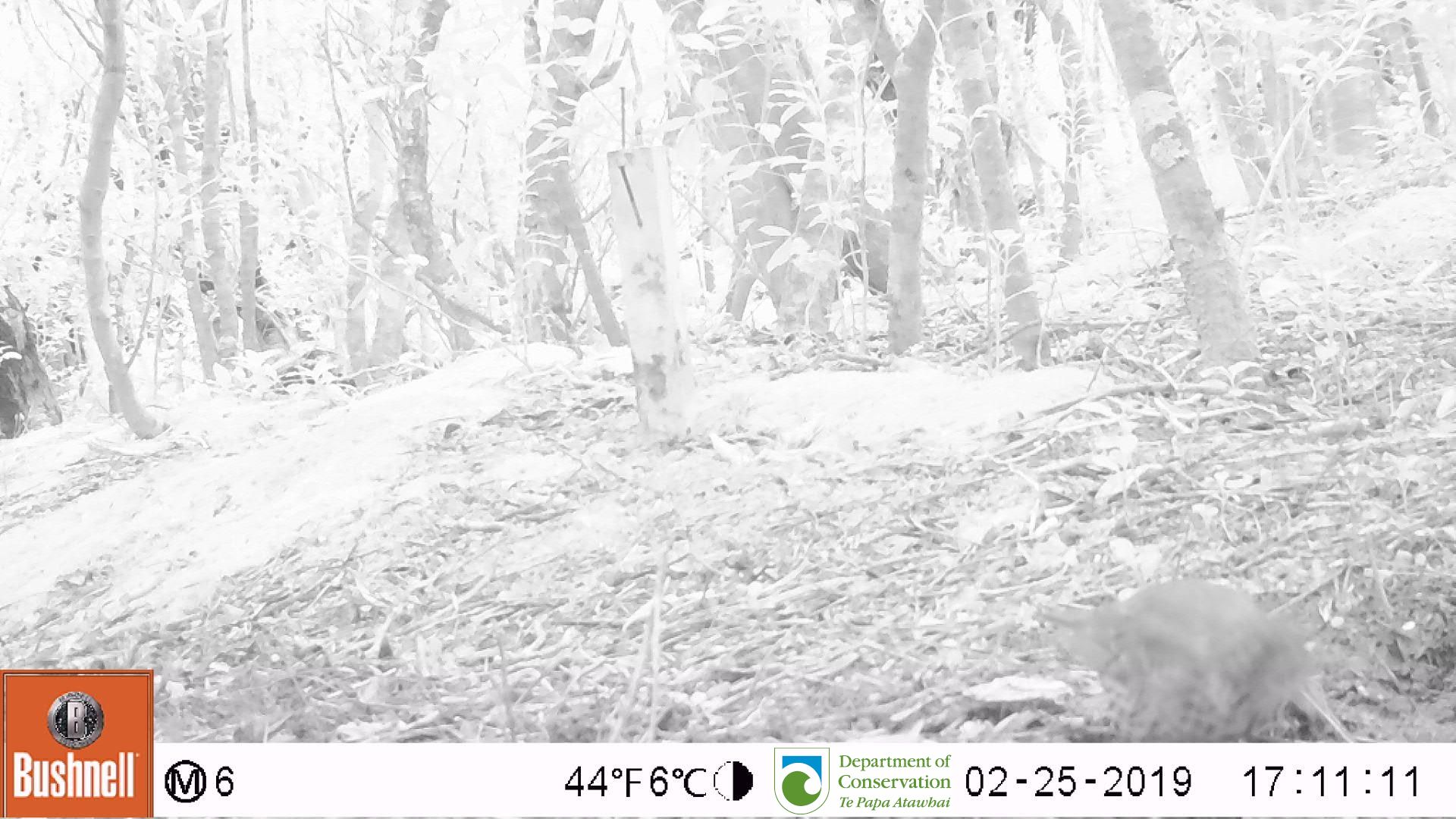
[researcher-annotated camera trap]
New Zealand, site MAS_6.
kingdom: Animalia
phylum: Chordata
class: Aves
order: Passeriformes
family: Turdidae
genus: Turdus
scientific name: Turdus philomelos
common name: song thrush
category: thrush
Thrush (song thrush) (Turdus philomelos).